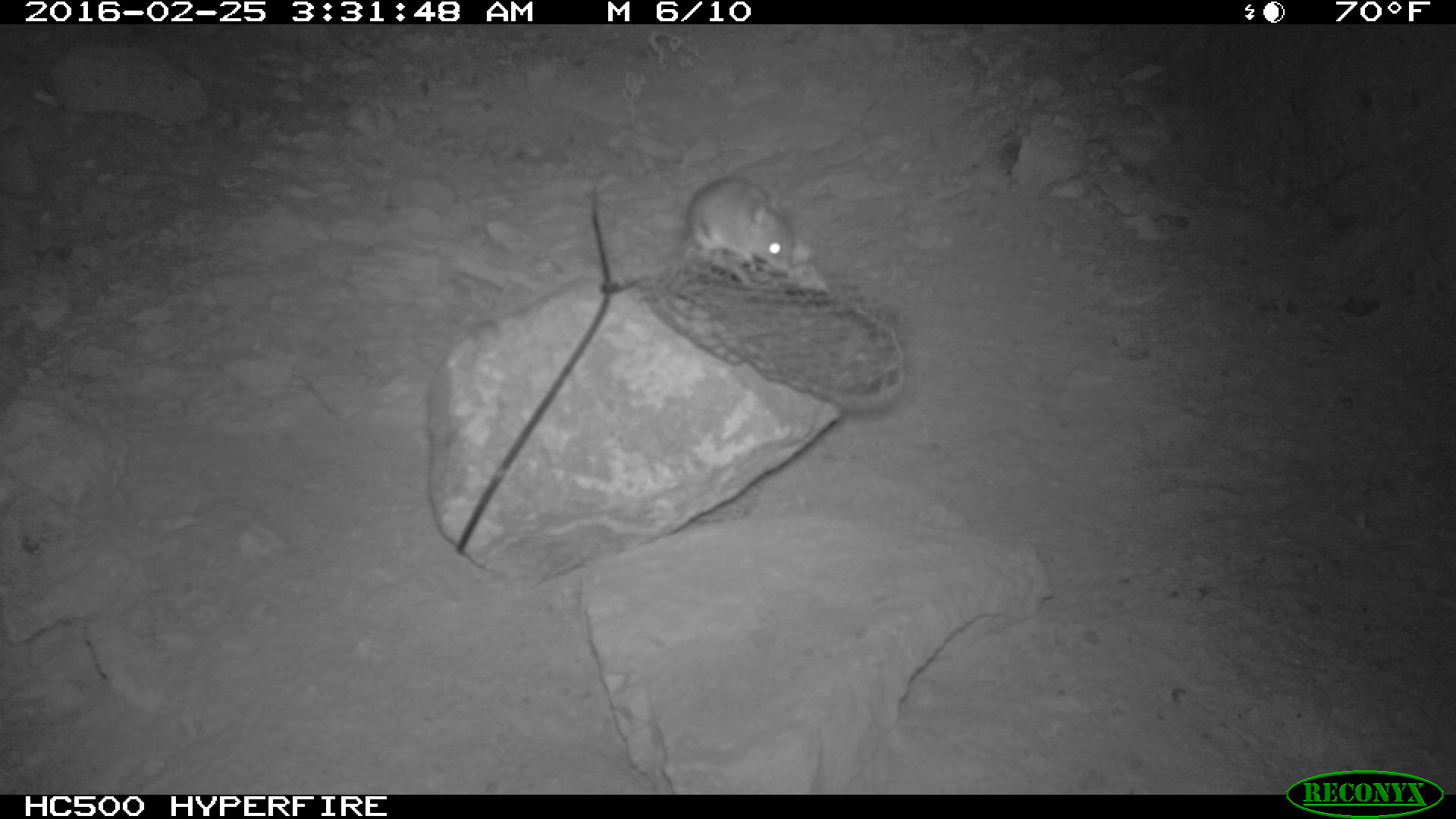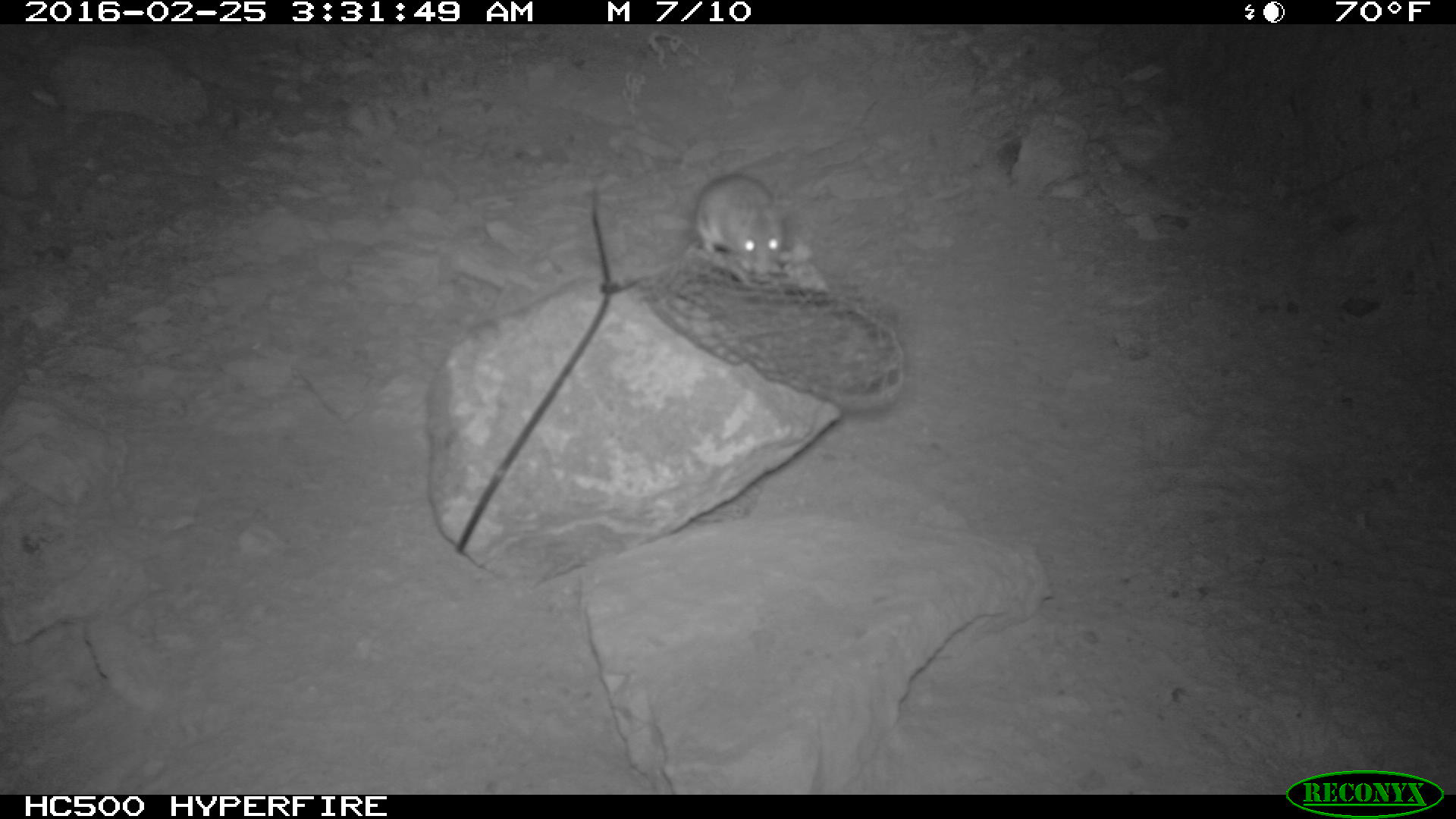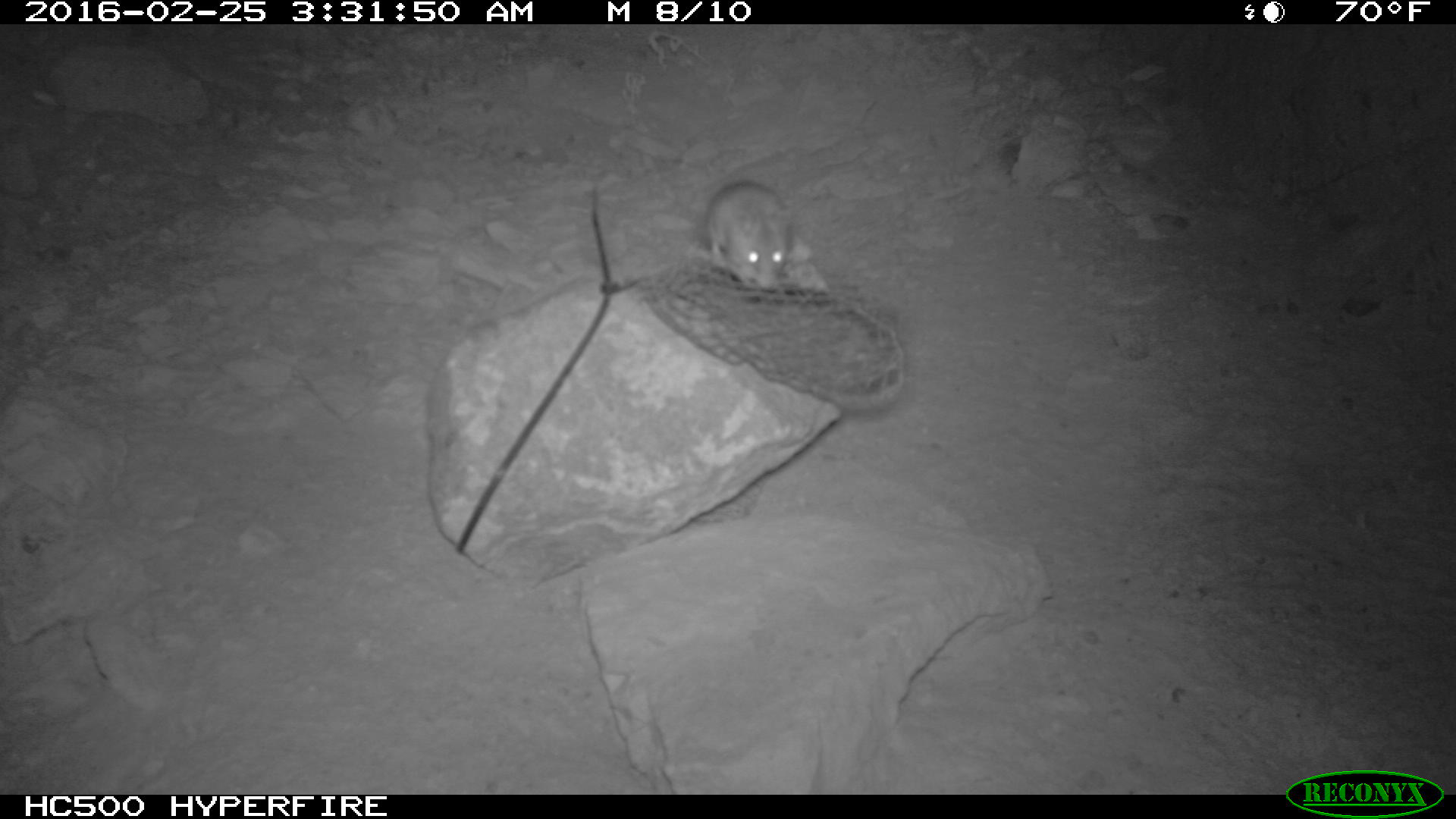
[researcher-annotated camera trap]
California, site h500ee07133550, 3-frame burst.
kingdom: Animalia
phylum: Chordata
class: Mammalia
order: Rodentia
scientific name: Rodentia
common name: rodent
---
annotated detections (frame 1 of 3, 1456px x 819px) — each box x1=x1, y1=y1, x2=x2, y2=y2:
rodent: x1=687, y1=176, x2=794, y2=286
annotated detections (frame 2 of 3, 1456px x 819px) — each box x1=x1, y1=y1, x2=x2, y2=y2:
rodent: x1=678, y1=173, x2=783, y2=283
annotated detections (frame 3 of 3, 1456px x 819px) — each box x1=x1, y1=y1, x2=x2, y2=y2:
rodent: x1=704, y1=180, x2=794, y2=290